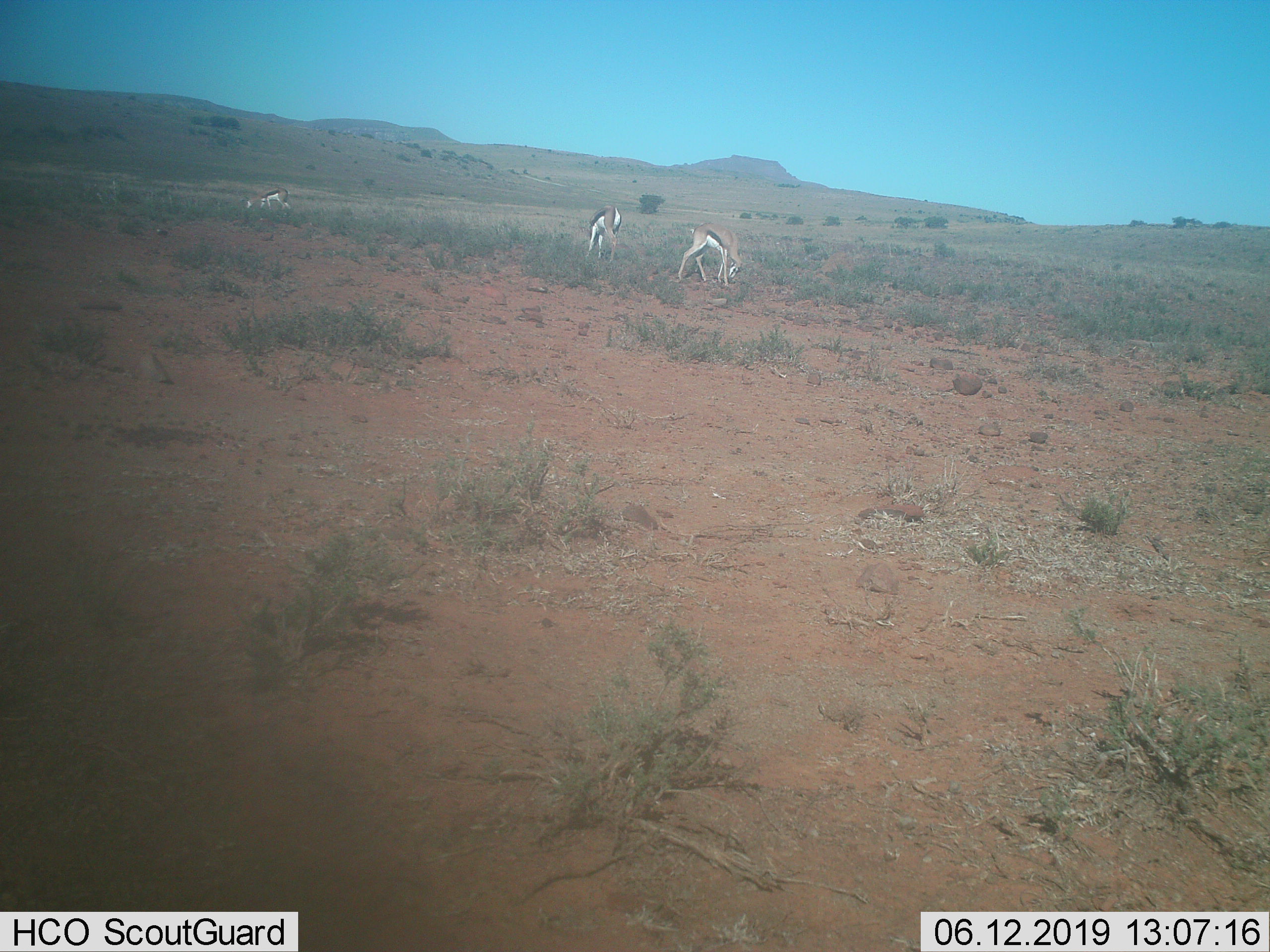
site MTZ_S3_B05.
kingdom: Animalia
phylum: Chordata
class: Mammalia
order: Artiodactyla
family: Bovidae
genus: Antidorcas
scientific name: Antidorcas marsupialis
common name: springbok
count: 3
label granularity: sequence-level